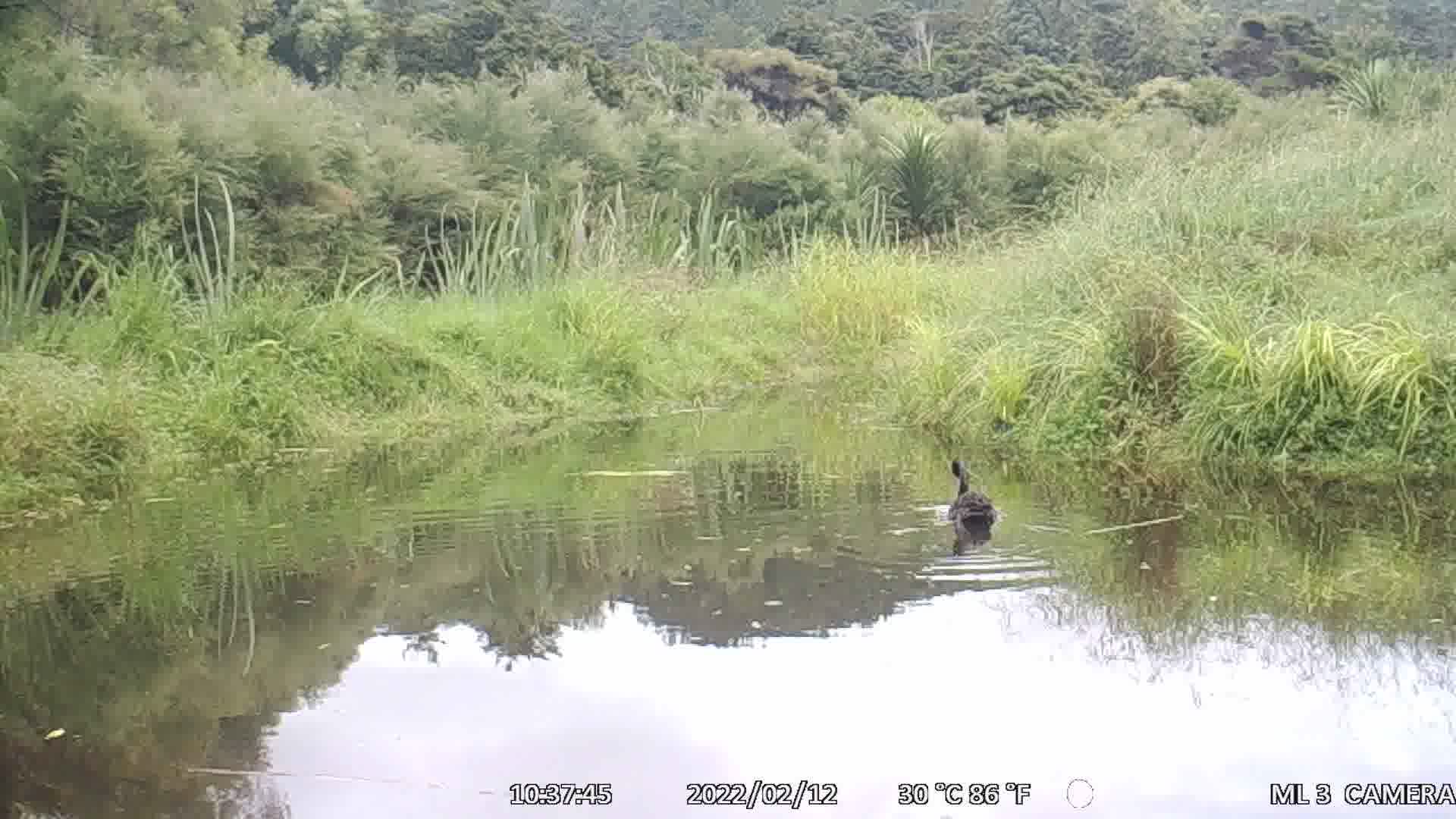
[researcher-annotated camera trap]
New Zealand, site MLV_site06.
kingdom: Animalia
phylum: Chordata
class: Aves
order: Anseriformes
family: Anatidae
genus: Cygnus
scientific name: Cygnus sumnerensis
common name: new zealand swan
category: swan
Swan (new zealand swan) (Cygnus sumnerensis).